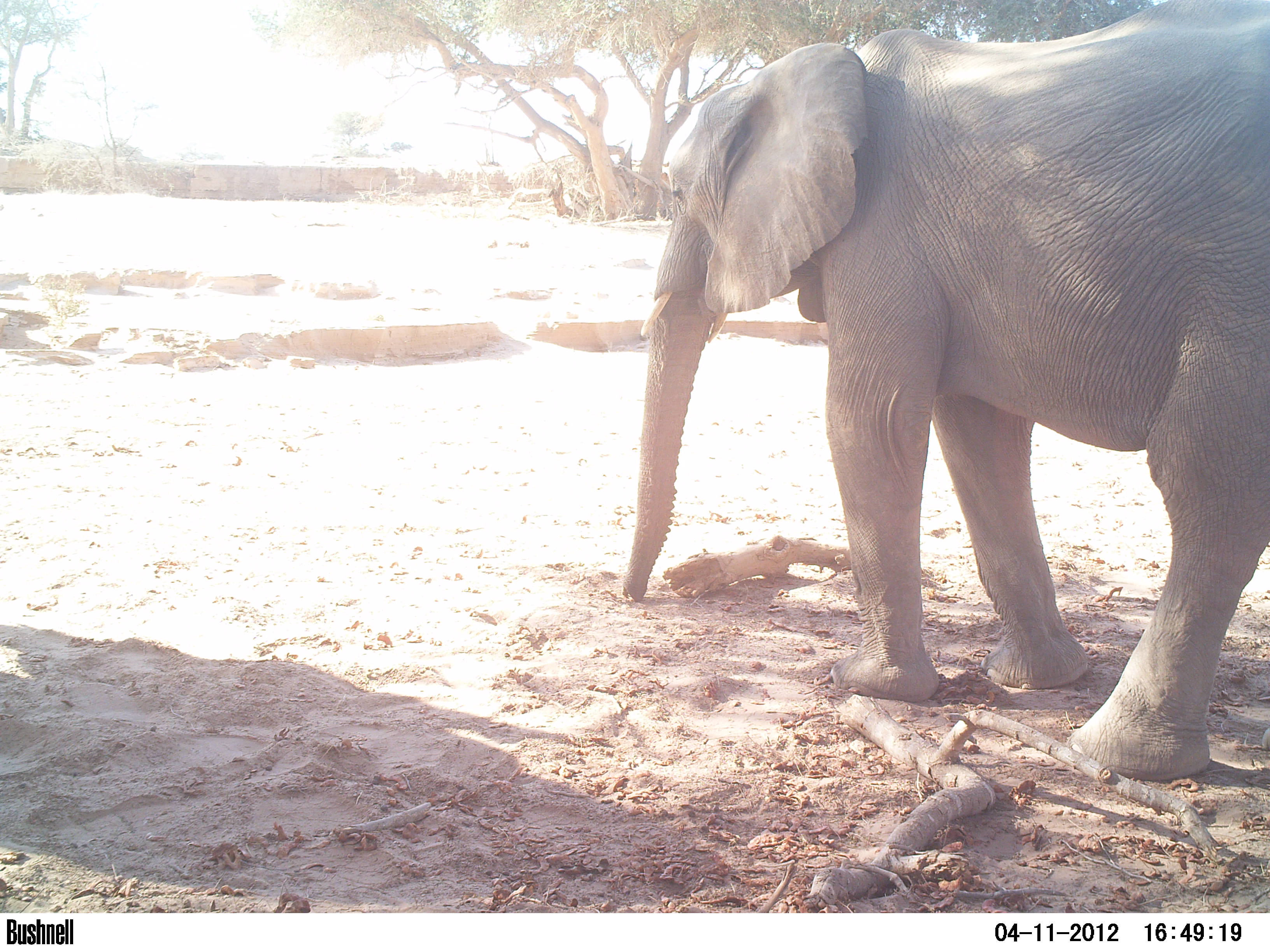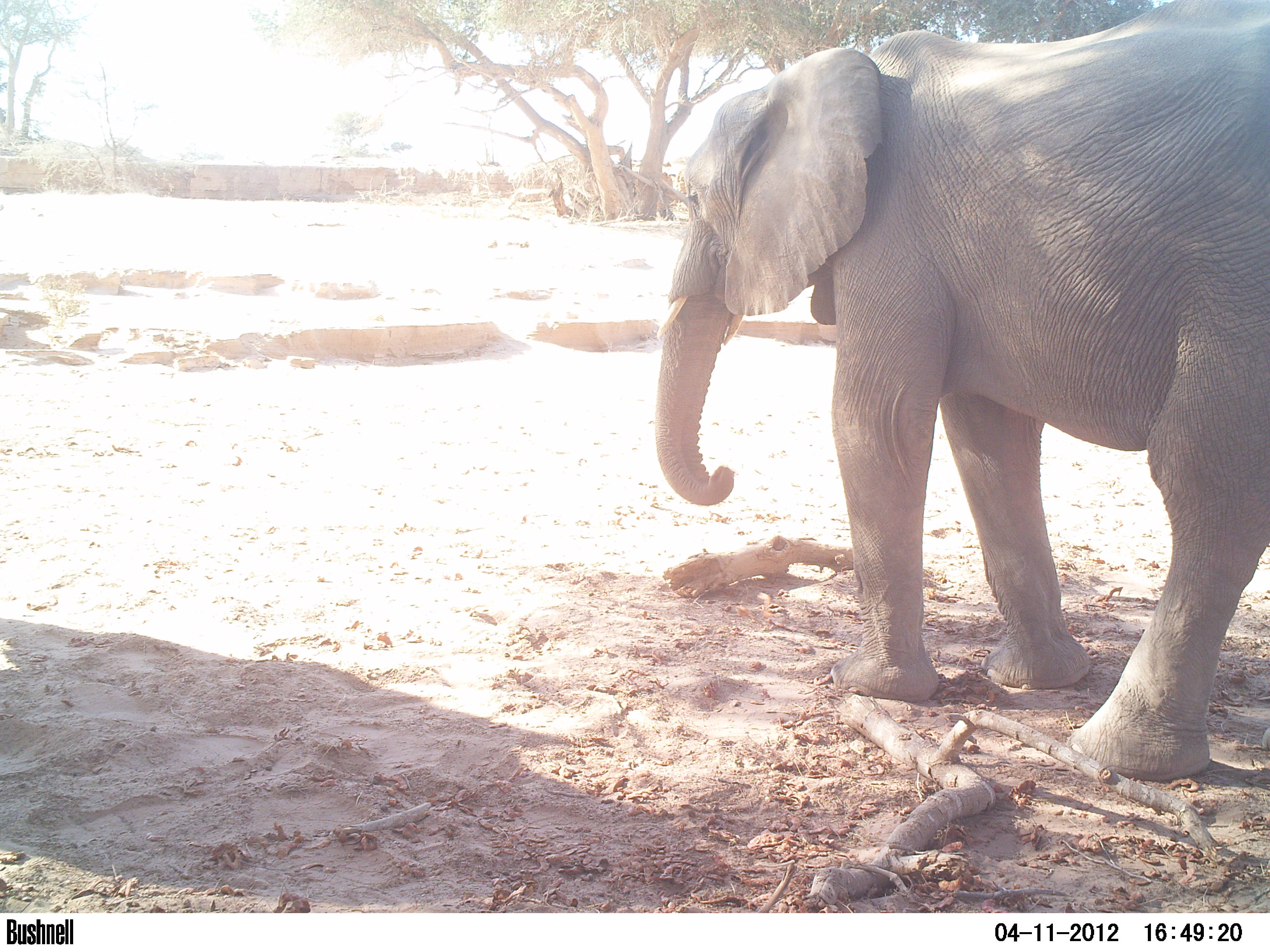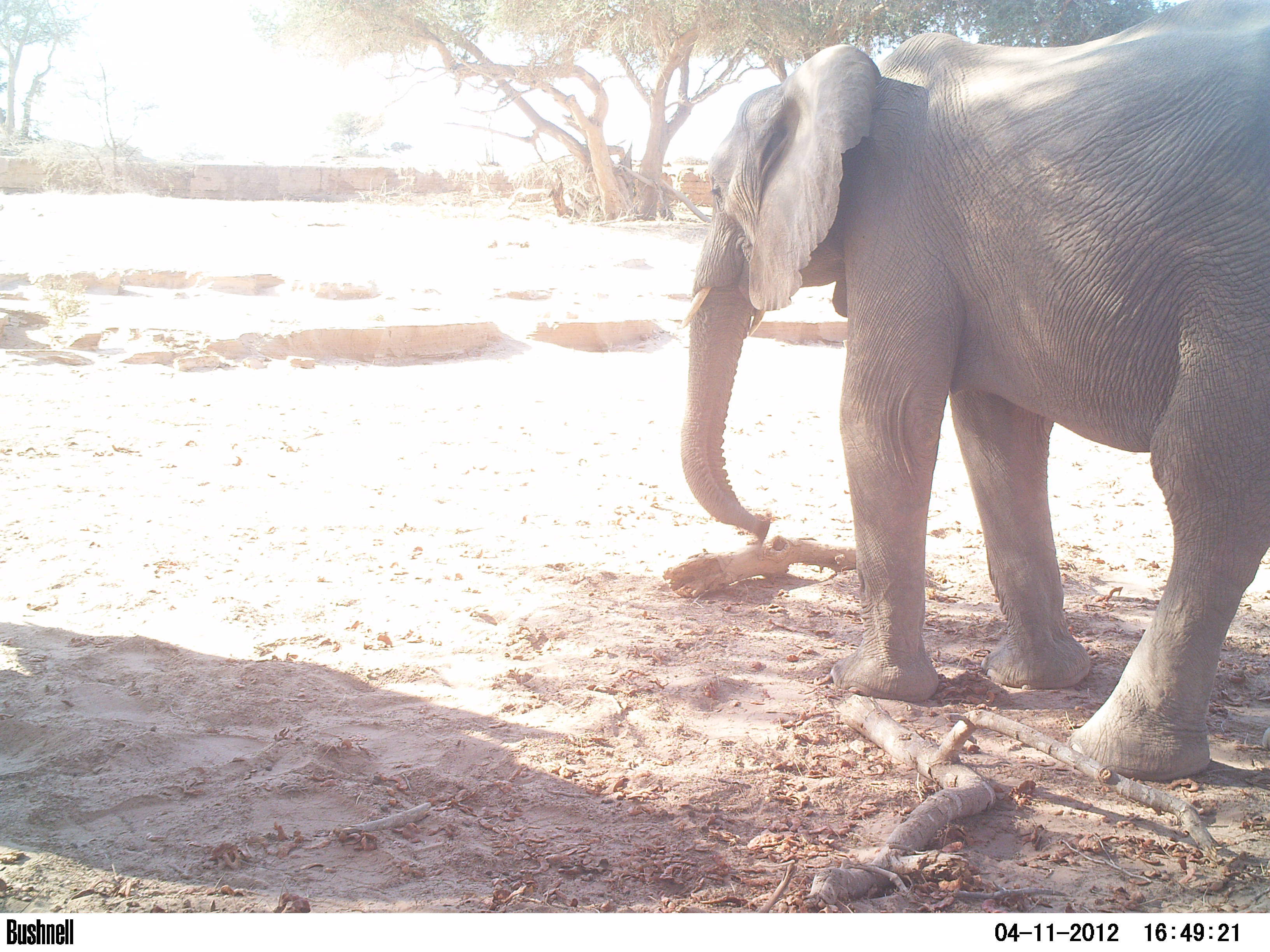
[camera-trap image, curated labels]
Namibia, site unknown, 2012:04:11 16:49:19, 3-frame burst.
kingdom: Animalia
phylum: Chordata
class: Mammalia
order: Proboscidea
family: Elephantidae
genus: Loxodonta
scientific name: Loxodonta africana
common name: african elephant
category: loxodanta africana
Loxodanta africana (african elephant) (Loxodonta africana).